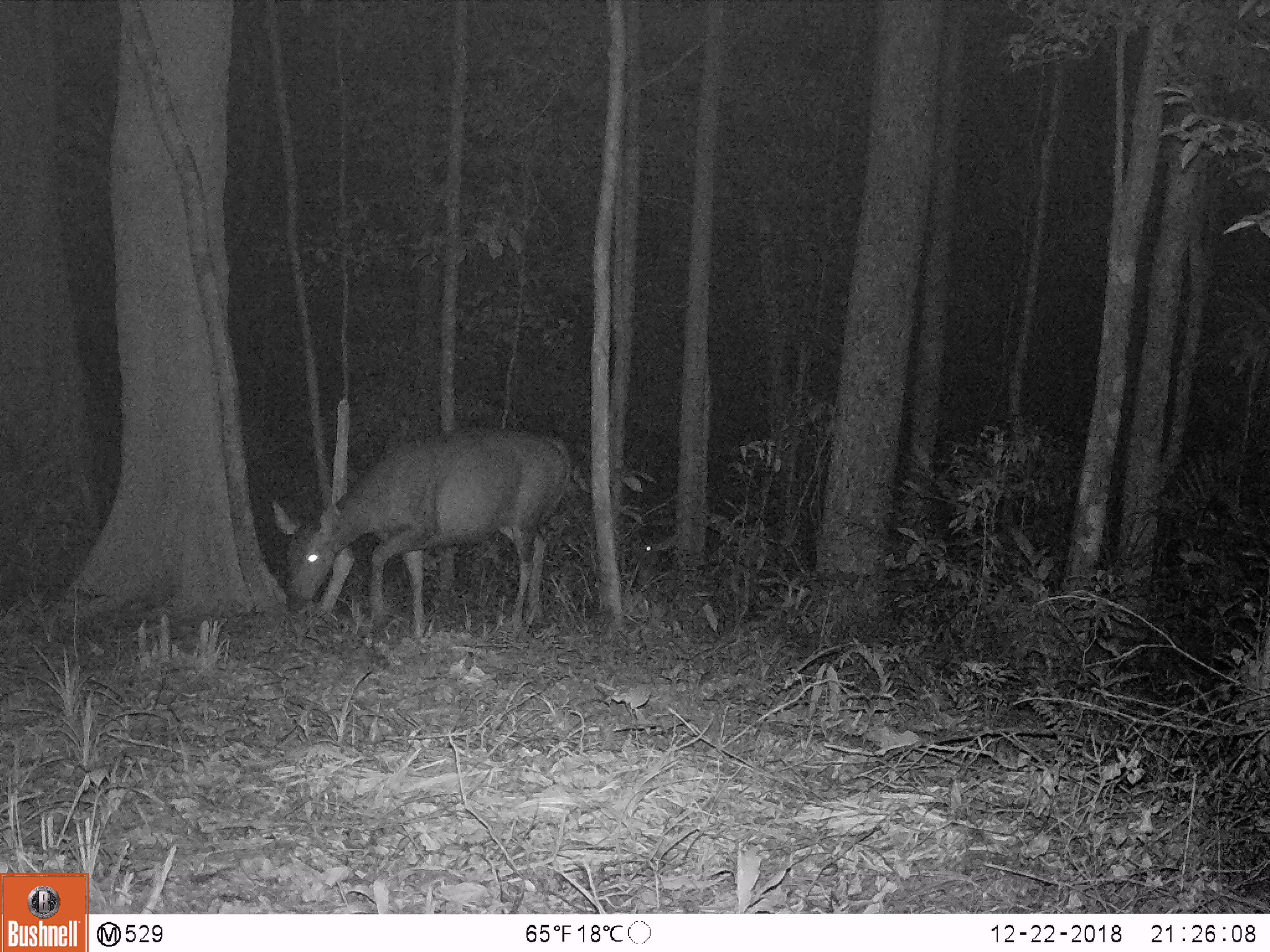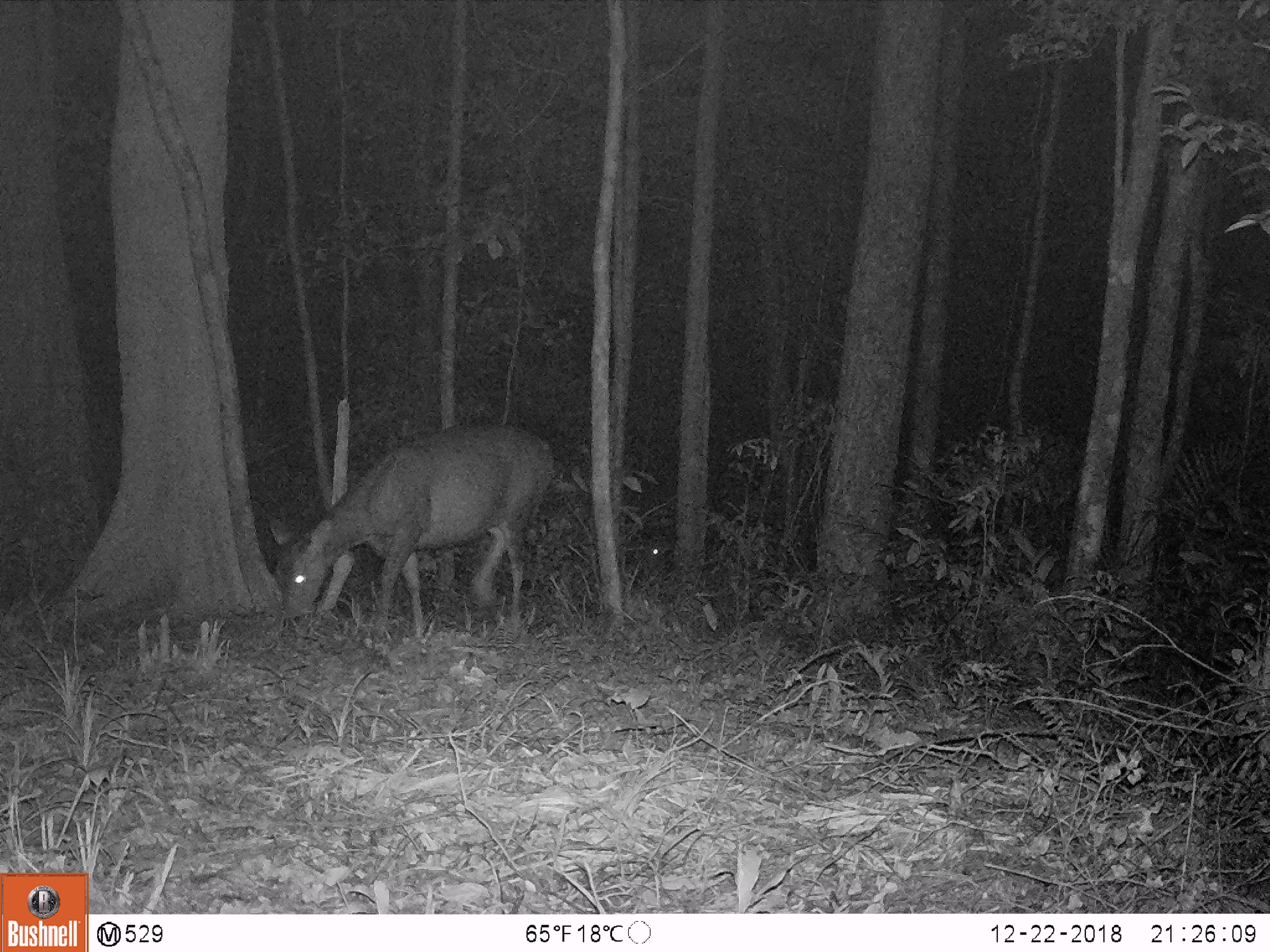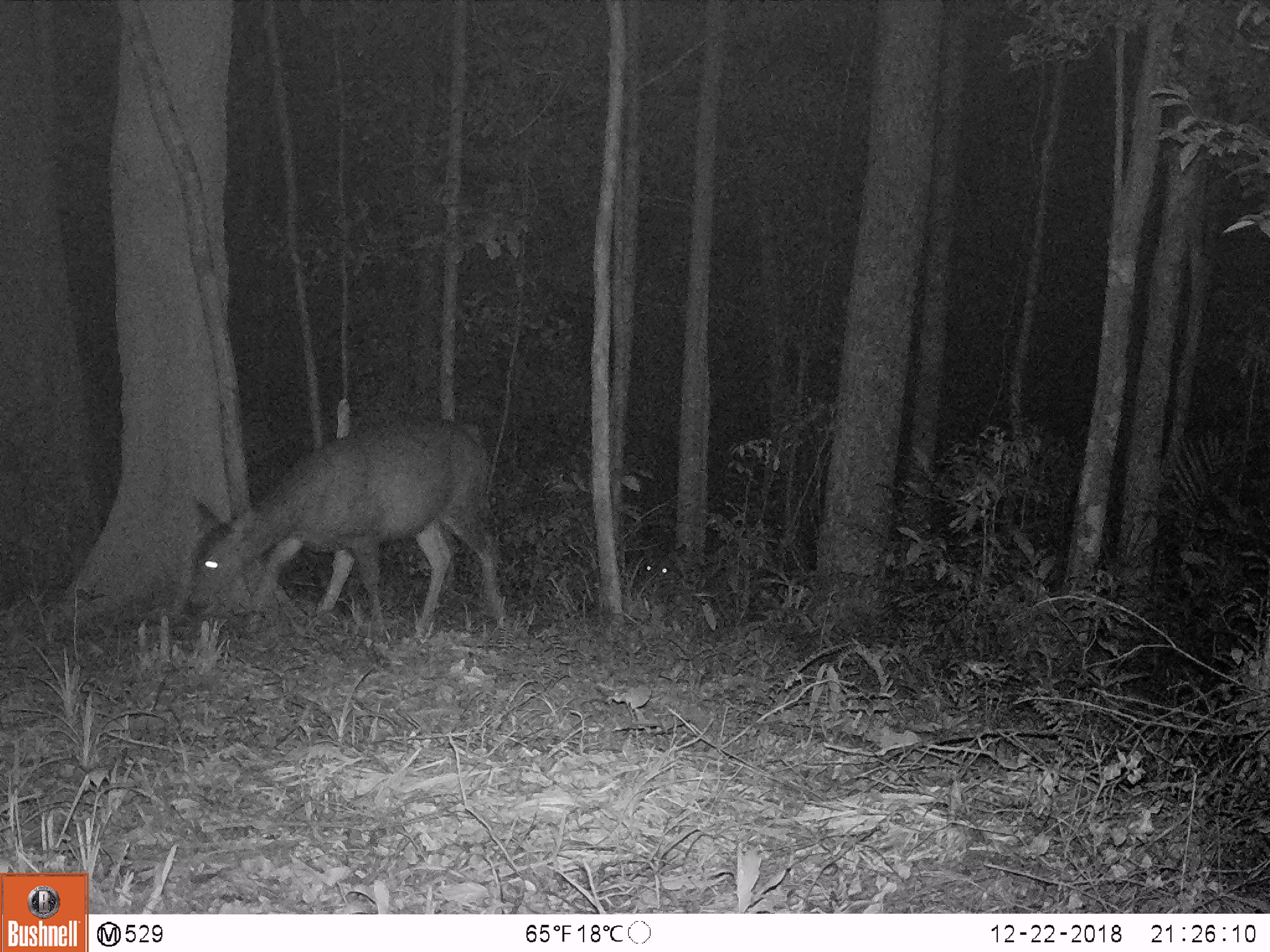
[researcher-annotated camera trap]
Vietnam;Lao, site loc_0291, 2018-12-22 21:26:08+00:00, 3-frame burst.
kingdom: Animalia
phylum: Chordata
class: Mammalia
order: Artiodactyla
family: Cervidae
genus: Rusa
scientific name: Rusa unicolor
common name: sambar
Sambar (Rusa unicolor). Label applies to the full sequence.